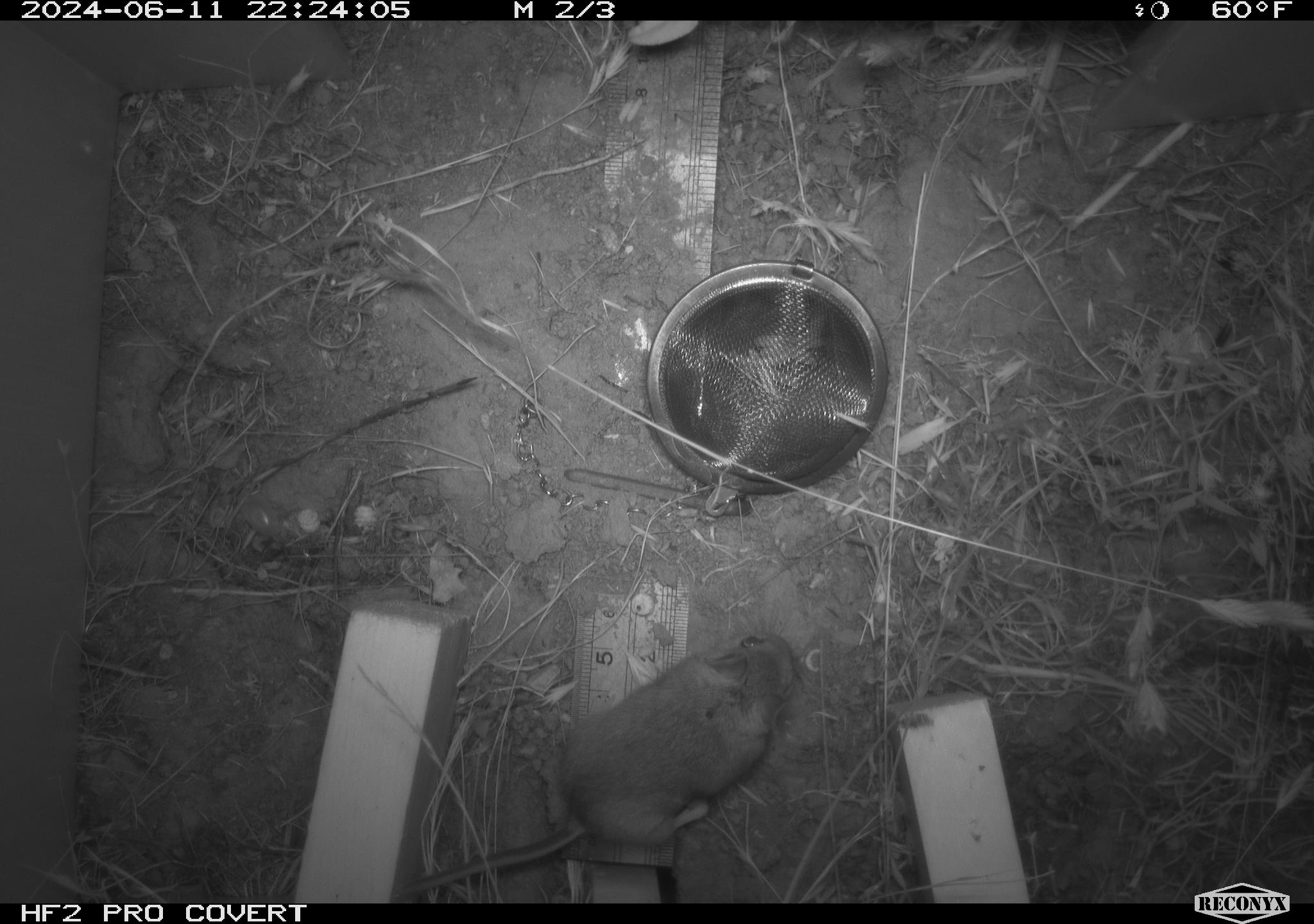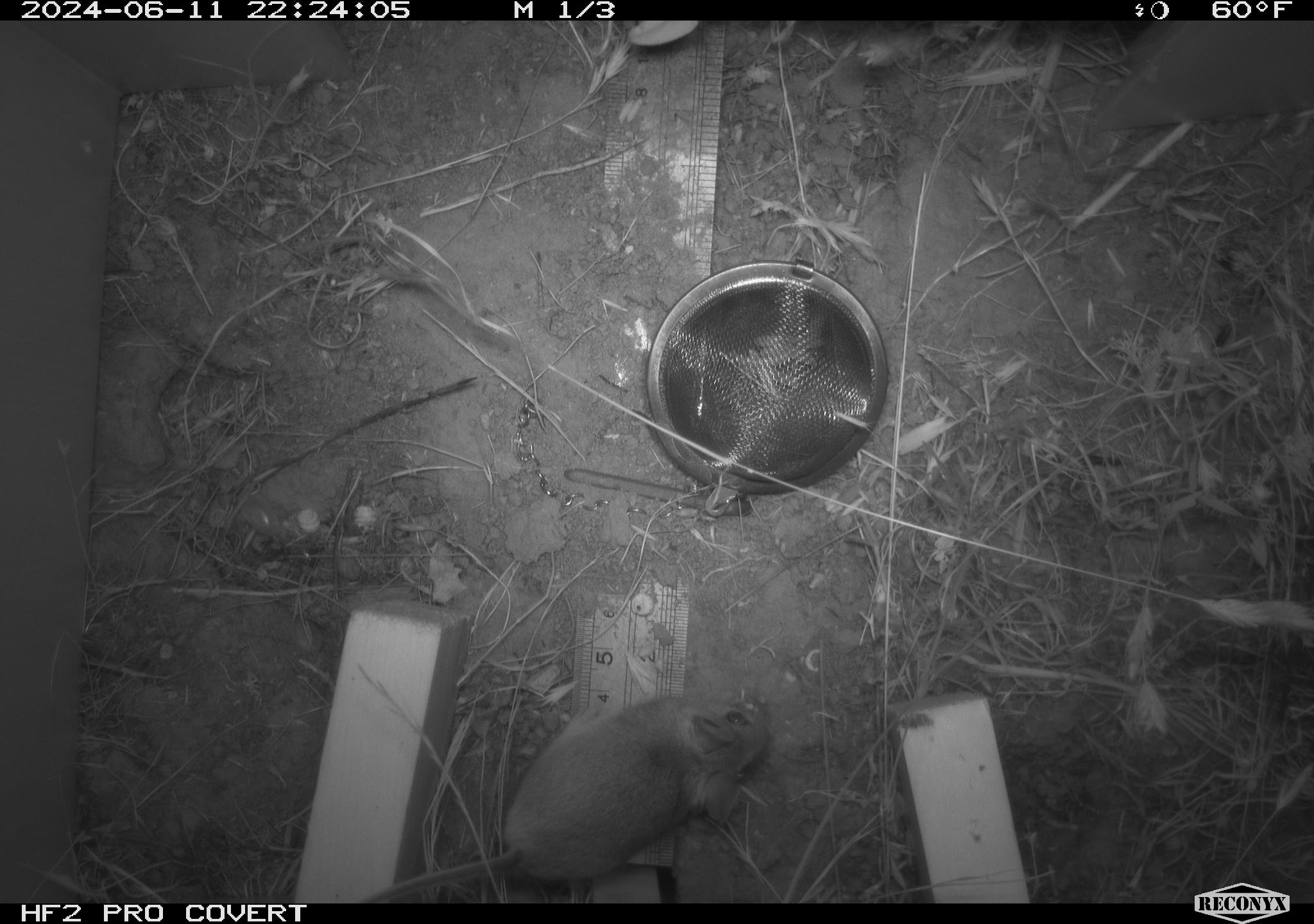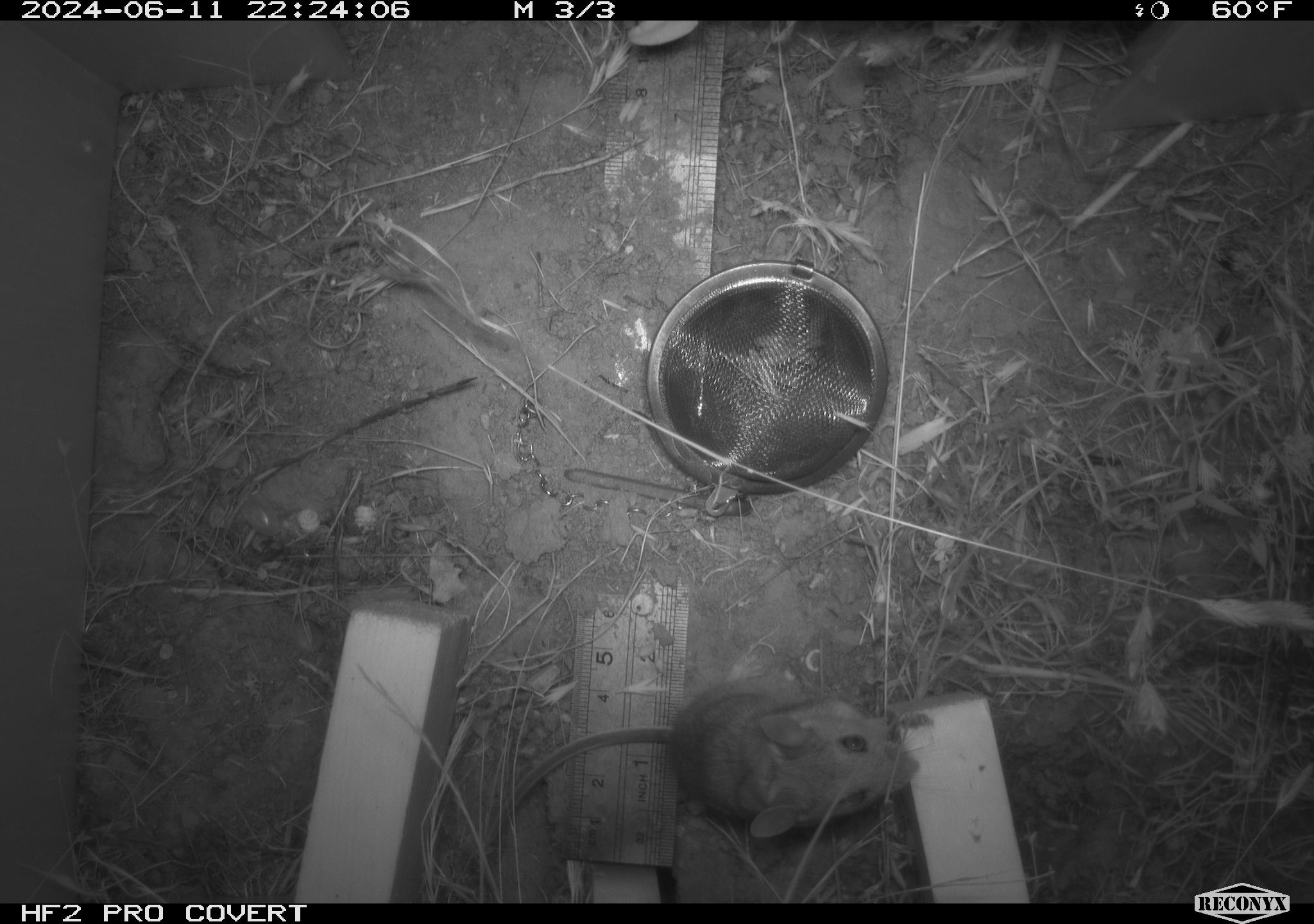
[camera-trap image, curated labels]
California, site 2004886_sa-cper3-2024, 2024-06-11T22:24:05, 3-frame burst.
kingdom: Animalia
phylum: Chordata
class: Mammalia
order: Rodentia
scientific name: Rodentia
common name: rodent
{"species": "rodent (Rodentia)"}